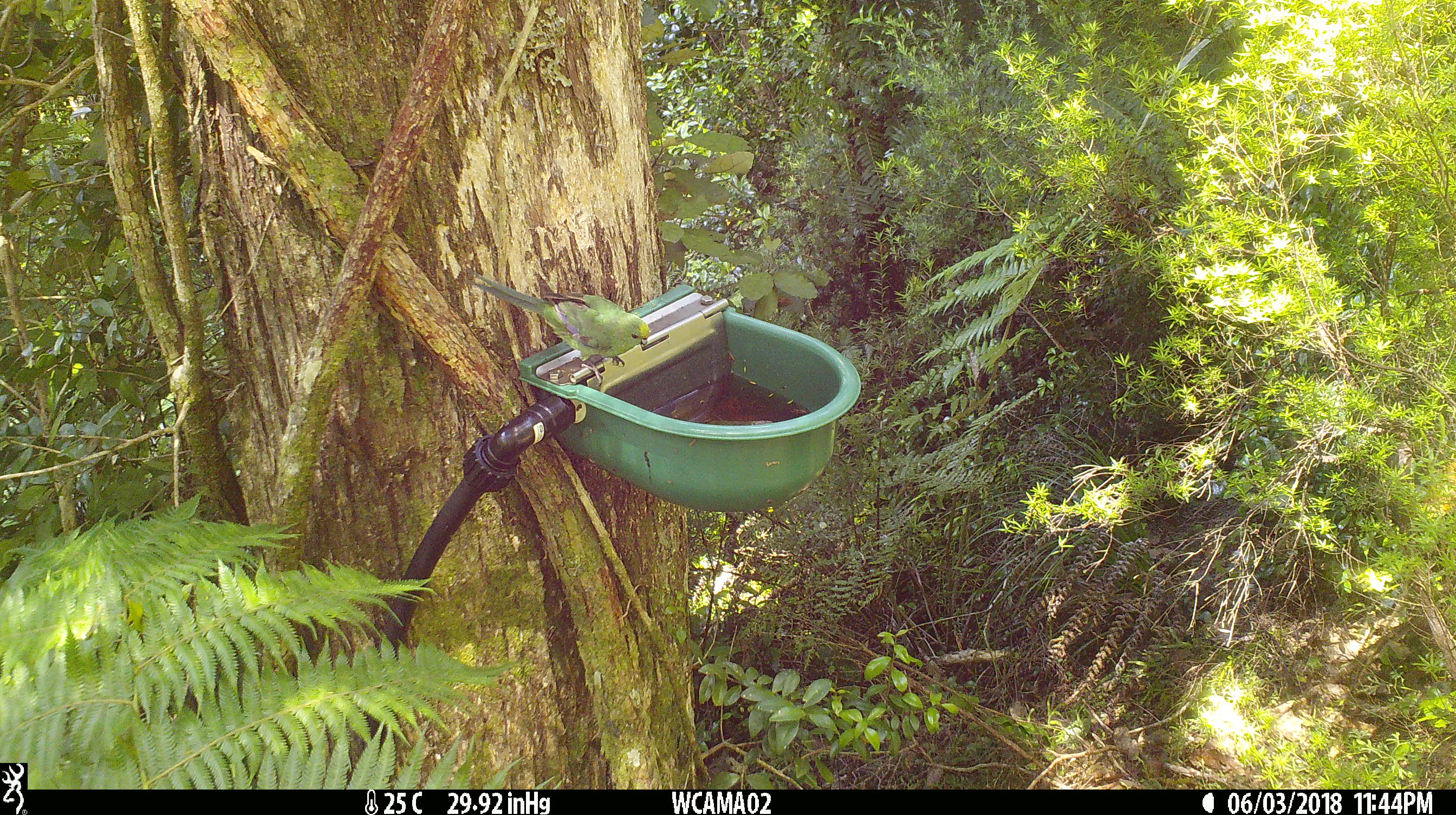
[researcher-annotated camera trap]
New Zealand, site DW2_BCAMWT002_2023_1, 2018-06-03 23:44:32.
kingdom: Animalia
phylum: Chordata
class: Aves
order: Psittaciformes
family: Psittaculidae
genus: Cyanoramphus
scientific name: Cyanoramphus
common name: parakeet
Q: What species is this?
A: Parakeet (Cyanoramphus).